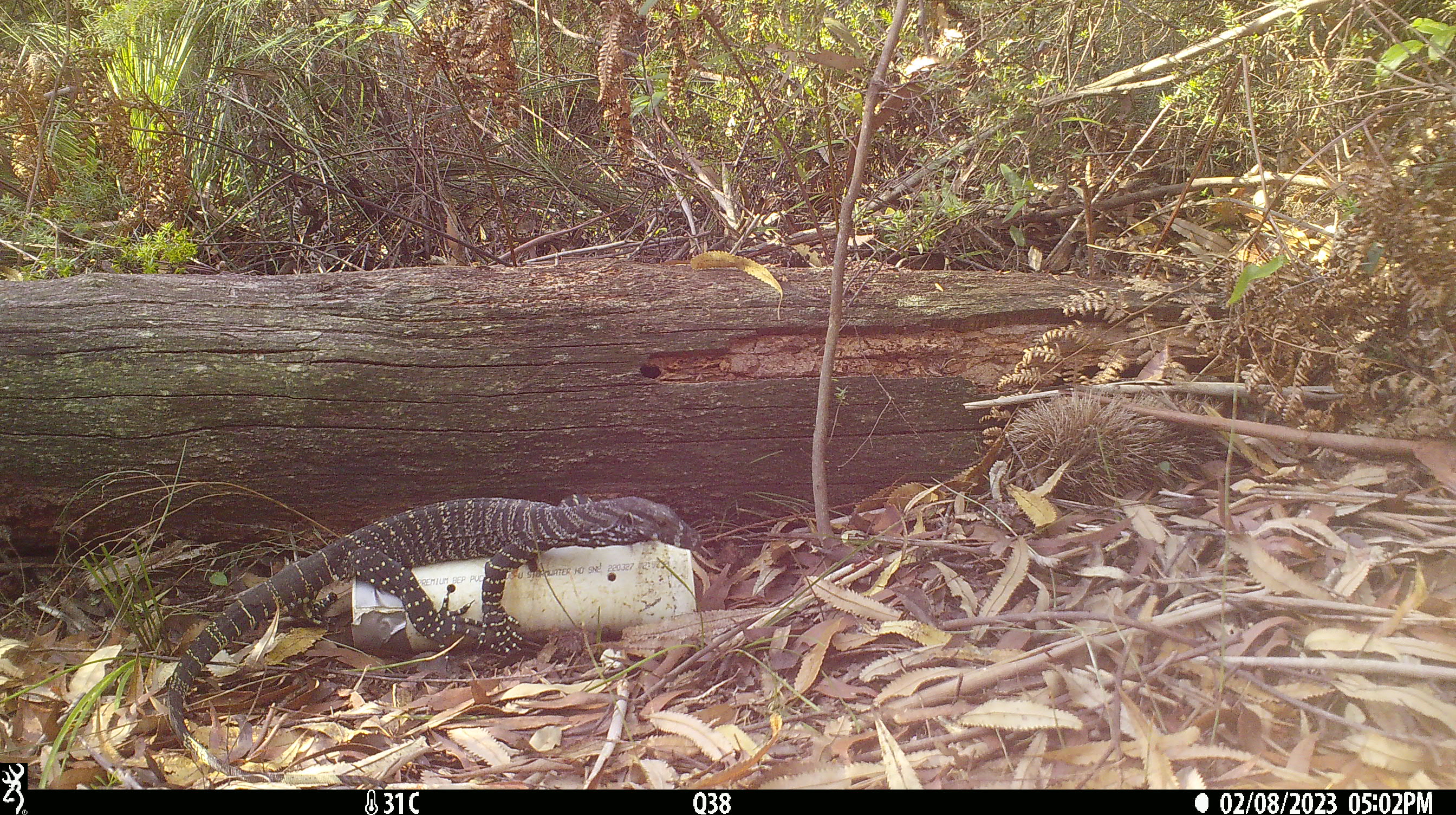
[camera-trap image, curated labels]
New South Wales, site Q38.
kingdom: Animalia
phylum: Chordata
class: Reptilia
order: Squamata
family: Varanidae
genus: Varanus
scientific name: Varanus varius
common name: lace monitor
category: goanna